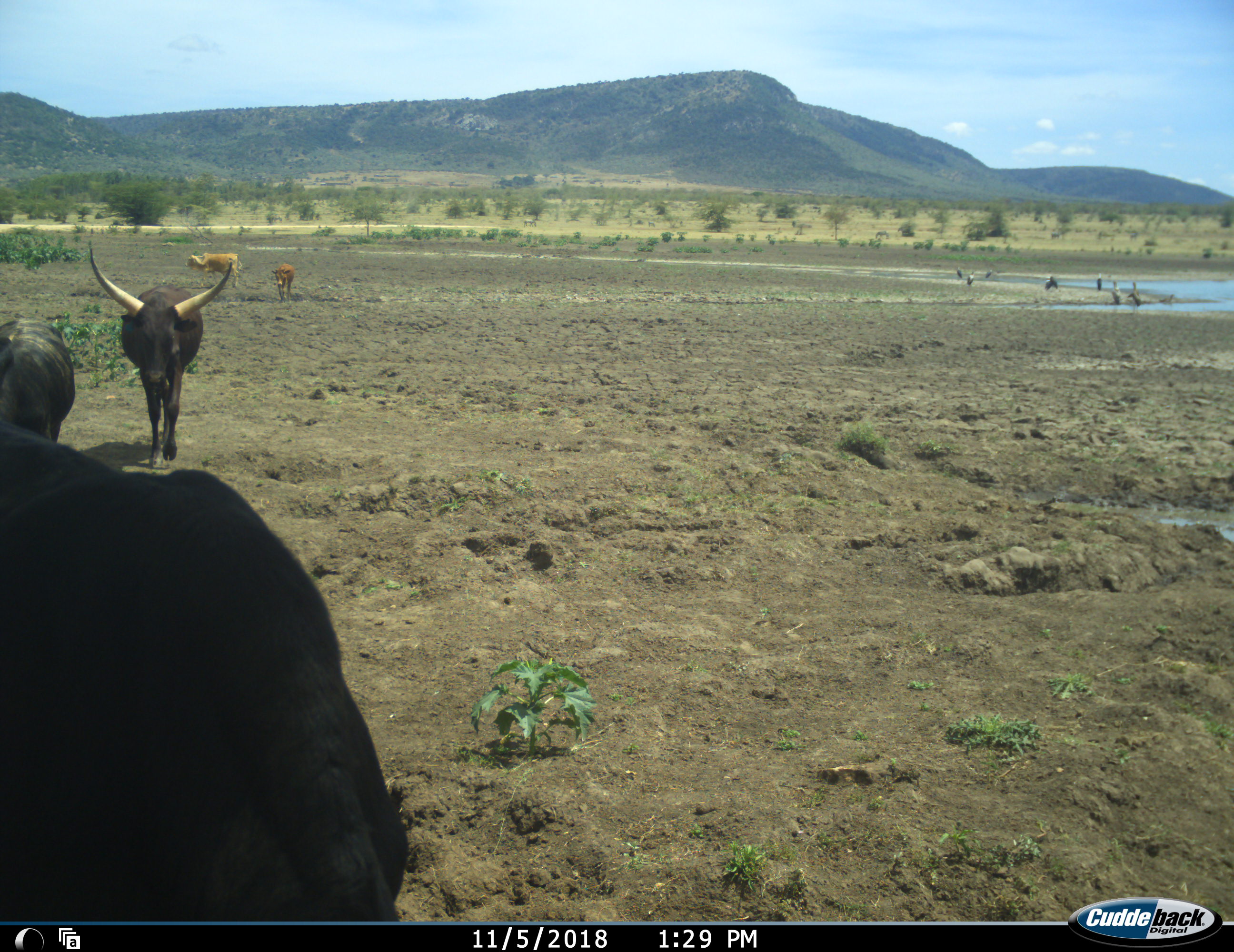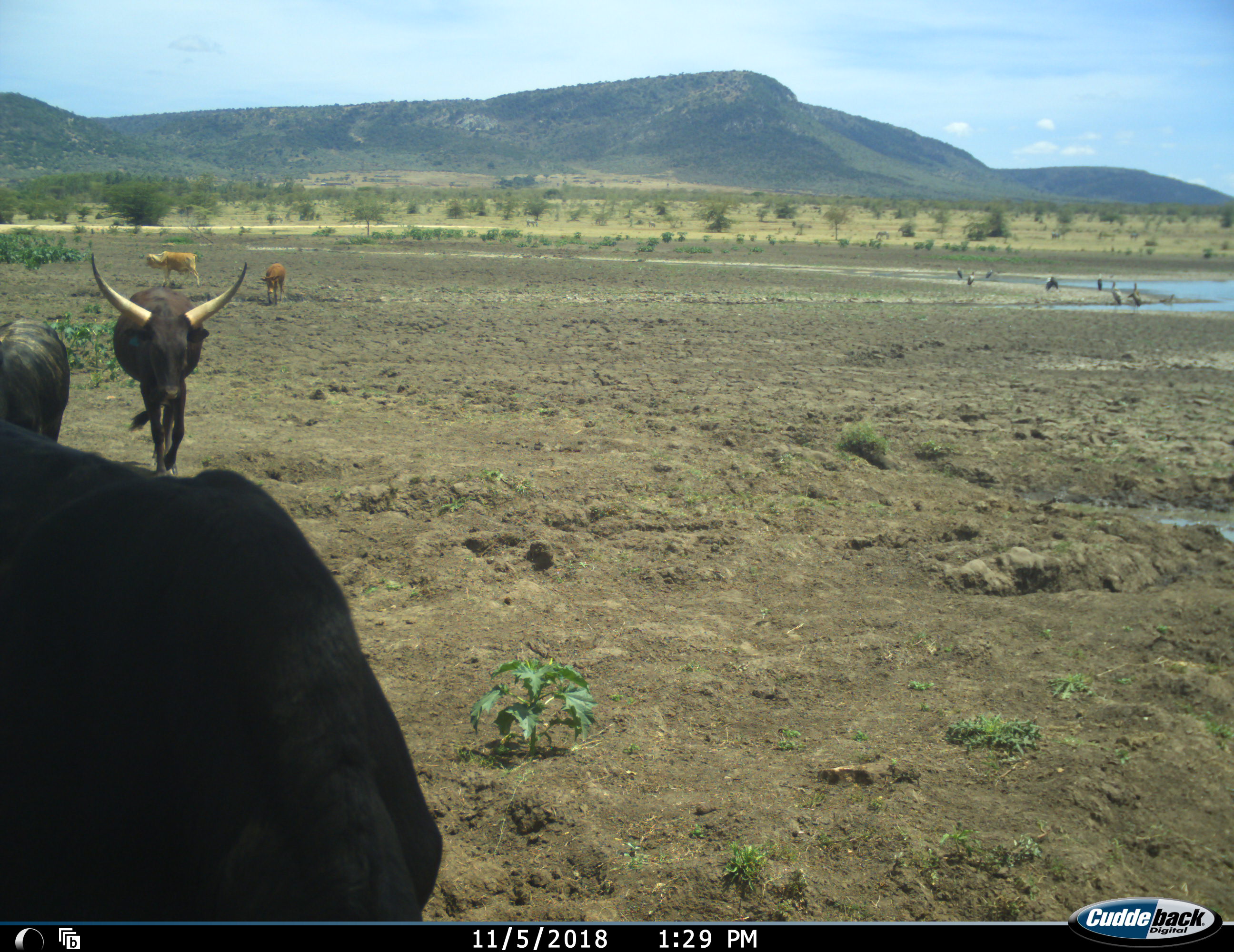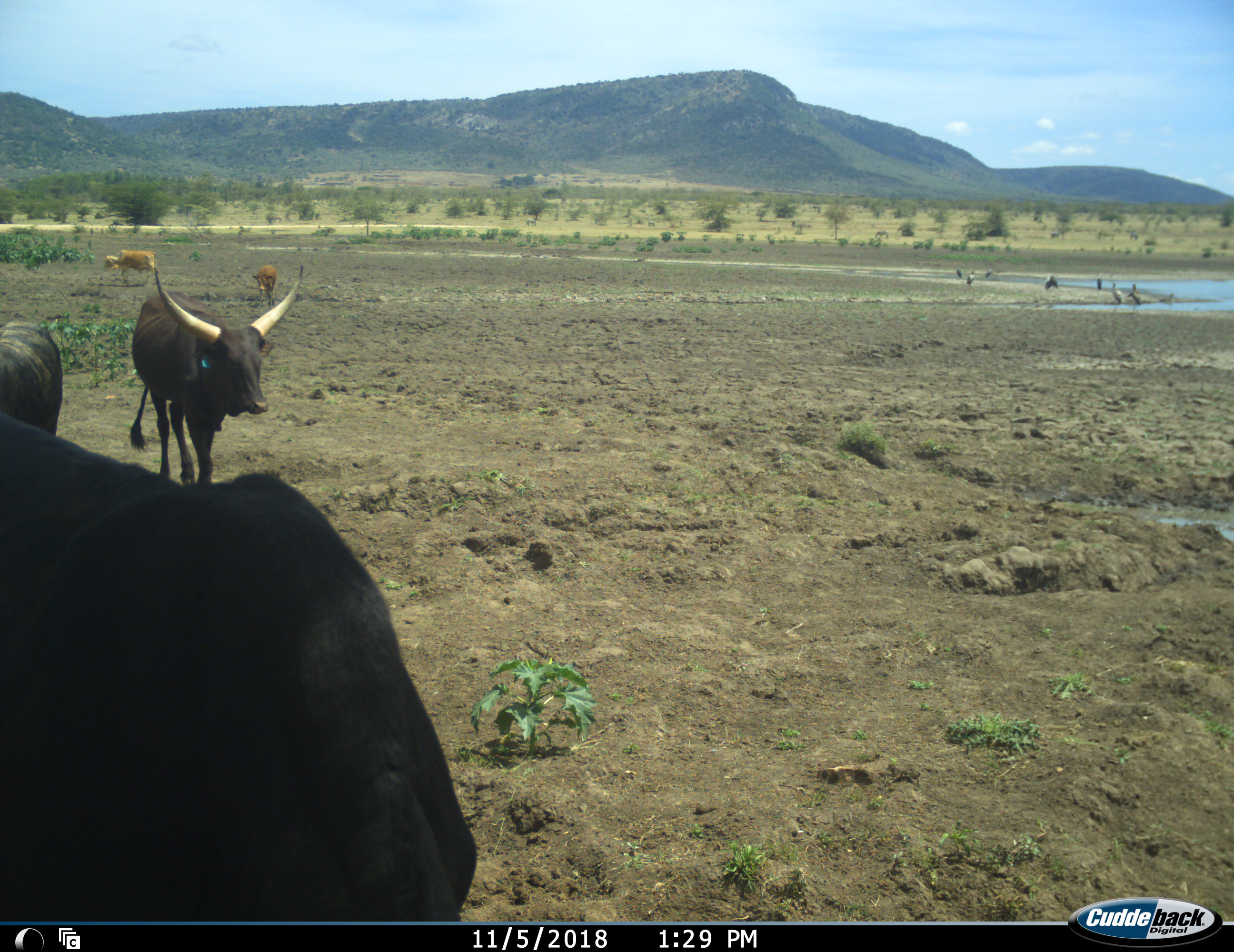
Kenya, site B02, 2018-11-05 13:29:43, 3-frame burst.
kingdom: Animalia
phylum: Chordata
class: Aves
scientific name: Aves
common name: bird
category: birdother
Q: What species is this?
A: Birdother (bird) (Aves).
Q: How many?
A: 8.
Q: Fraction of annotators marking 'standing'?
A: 86%.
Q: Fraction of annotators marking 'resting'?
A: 14%.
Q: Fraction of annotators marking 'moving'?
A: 0%.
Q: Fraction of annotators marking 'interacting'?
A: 0%.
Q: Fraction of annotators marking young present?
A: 0%.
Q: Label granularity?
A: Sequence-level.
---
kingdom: Animalia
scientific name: Animalia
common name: animal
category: domesticanimal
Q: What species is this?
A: Domesticanimal (animal) (Animalia).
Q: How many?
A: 5.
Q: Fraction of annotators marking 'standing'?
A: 30%.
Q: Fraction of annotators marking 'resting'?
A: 0%.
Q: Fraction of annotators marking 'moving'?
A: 100%.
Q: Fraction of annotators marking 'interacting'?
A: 0%.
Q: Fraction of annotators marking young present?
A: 10%.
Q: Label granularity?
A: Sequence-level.